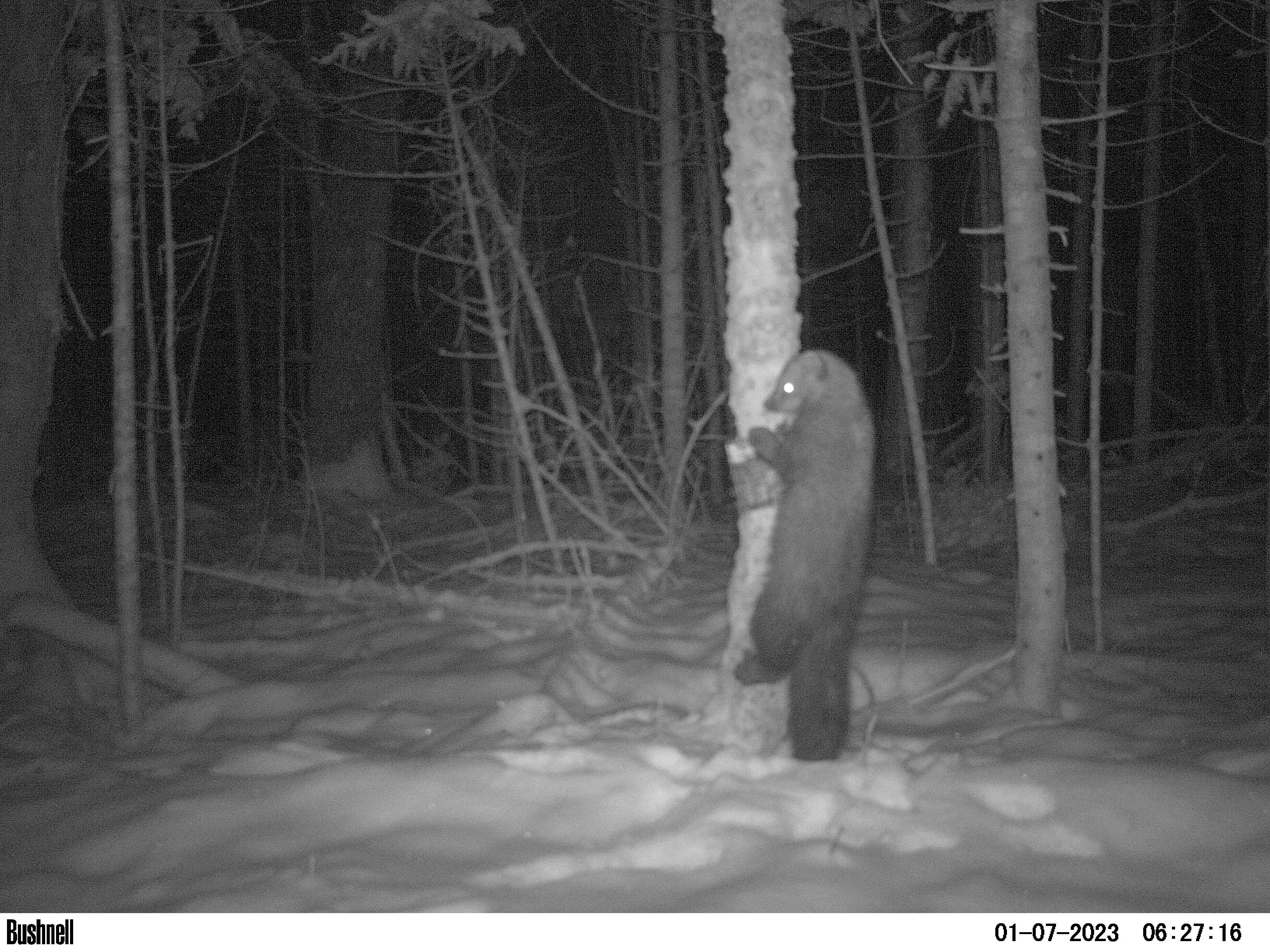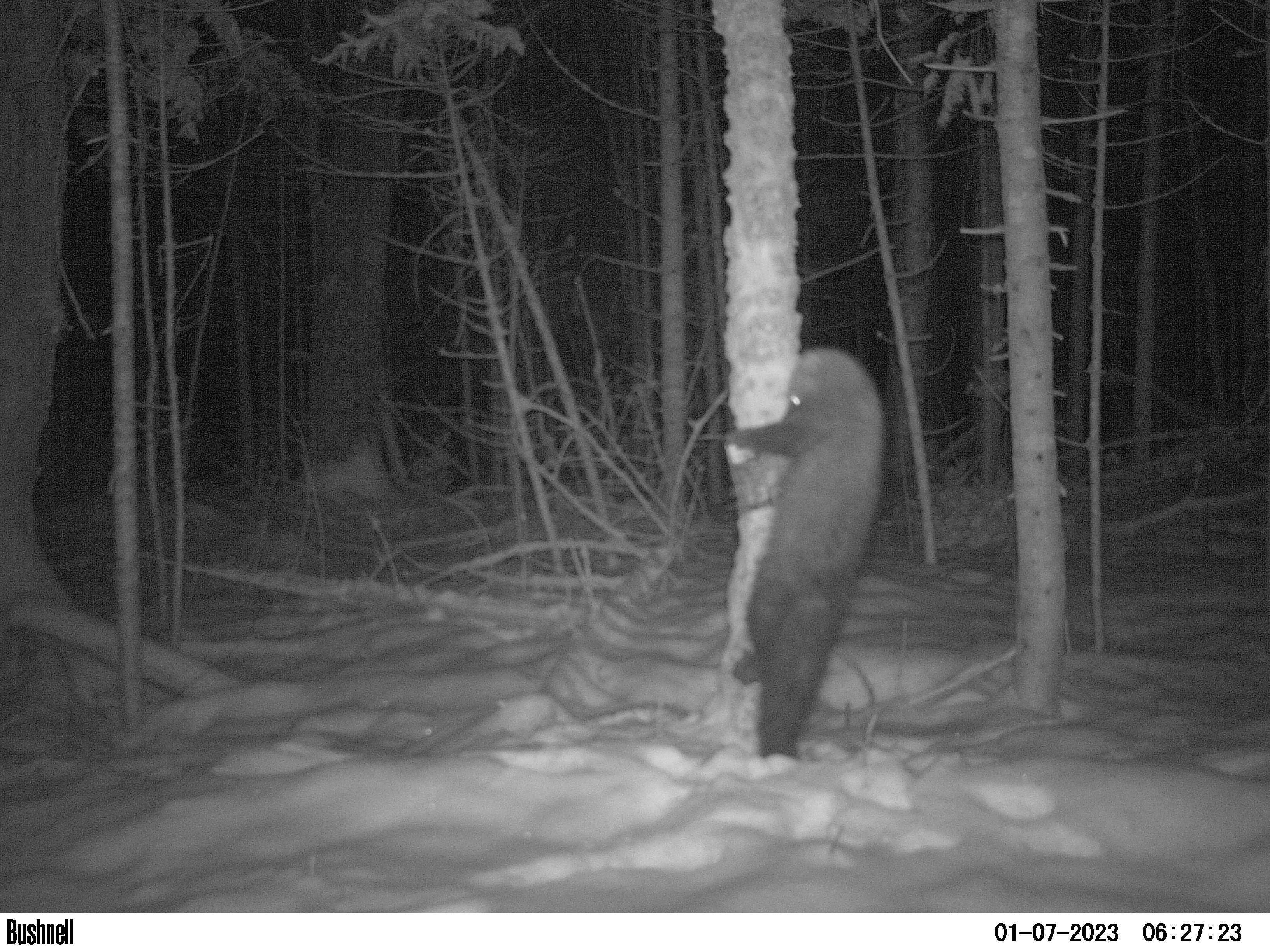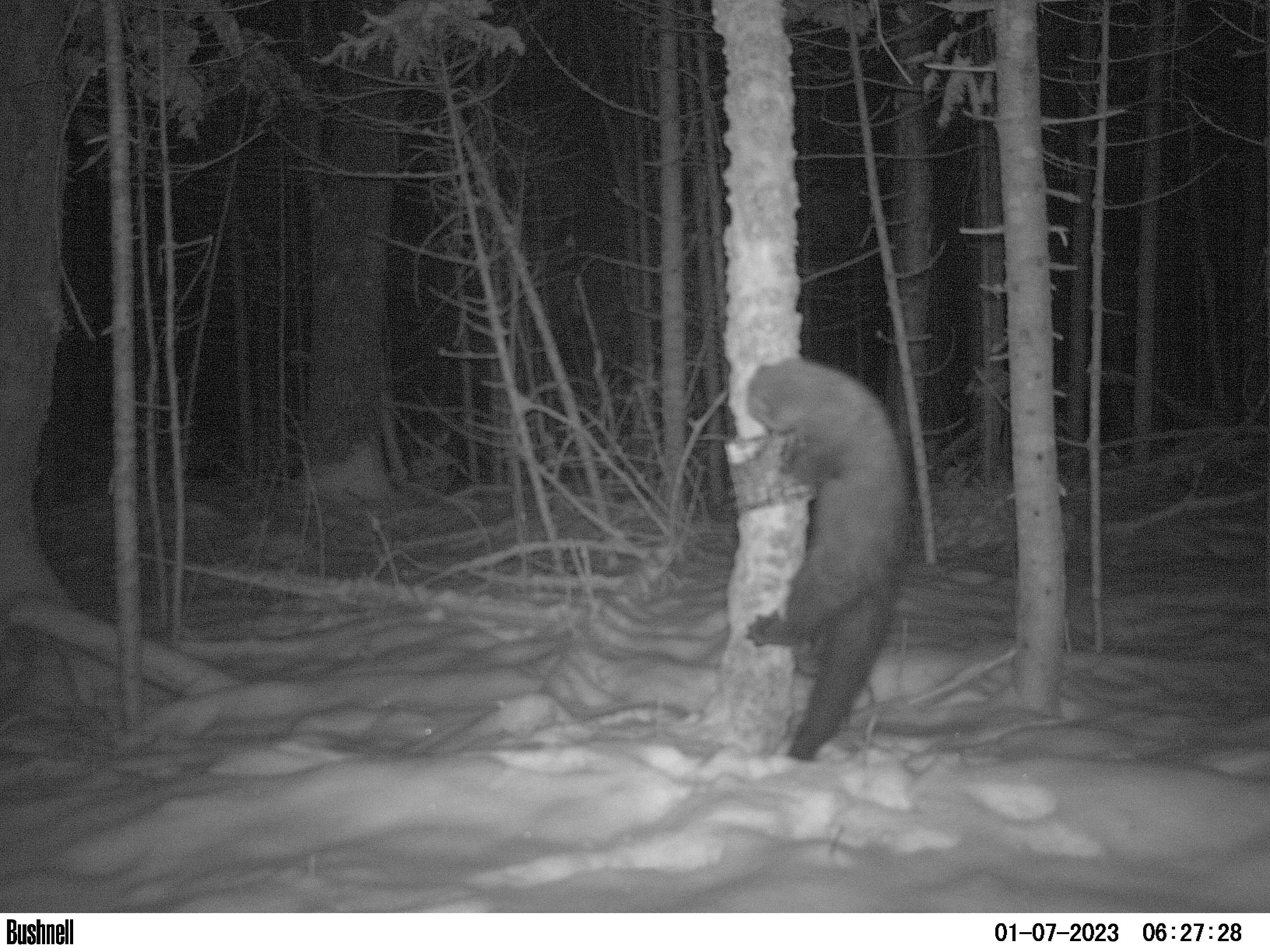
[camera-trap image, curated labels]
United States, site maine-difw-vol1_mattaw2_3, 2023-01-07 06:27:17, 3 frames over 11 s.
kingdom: Animalia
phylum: Chordata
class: Mammalia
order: Carnivora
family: Mustelidae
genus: Pekania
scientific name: Pekania pennanti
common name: fisher